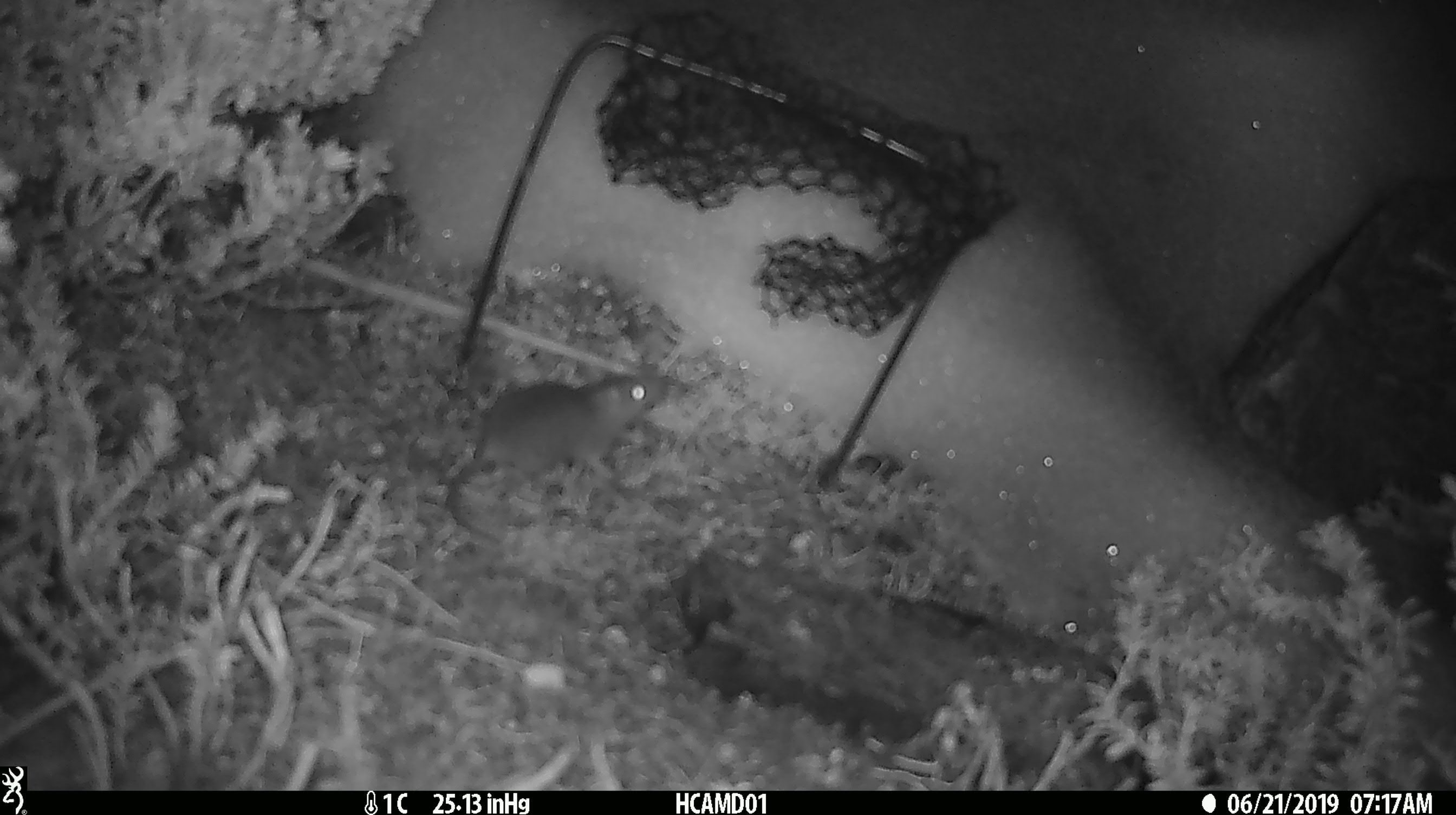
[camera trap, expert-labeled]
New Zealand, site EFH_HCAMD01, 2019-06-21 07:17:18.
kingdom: Animalia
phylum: Chordata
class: Mammalia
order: Rodentia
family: Muridae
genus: Mus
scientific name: Mus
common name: mouse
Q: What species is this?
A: Mouse (Mus).